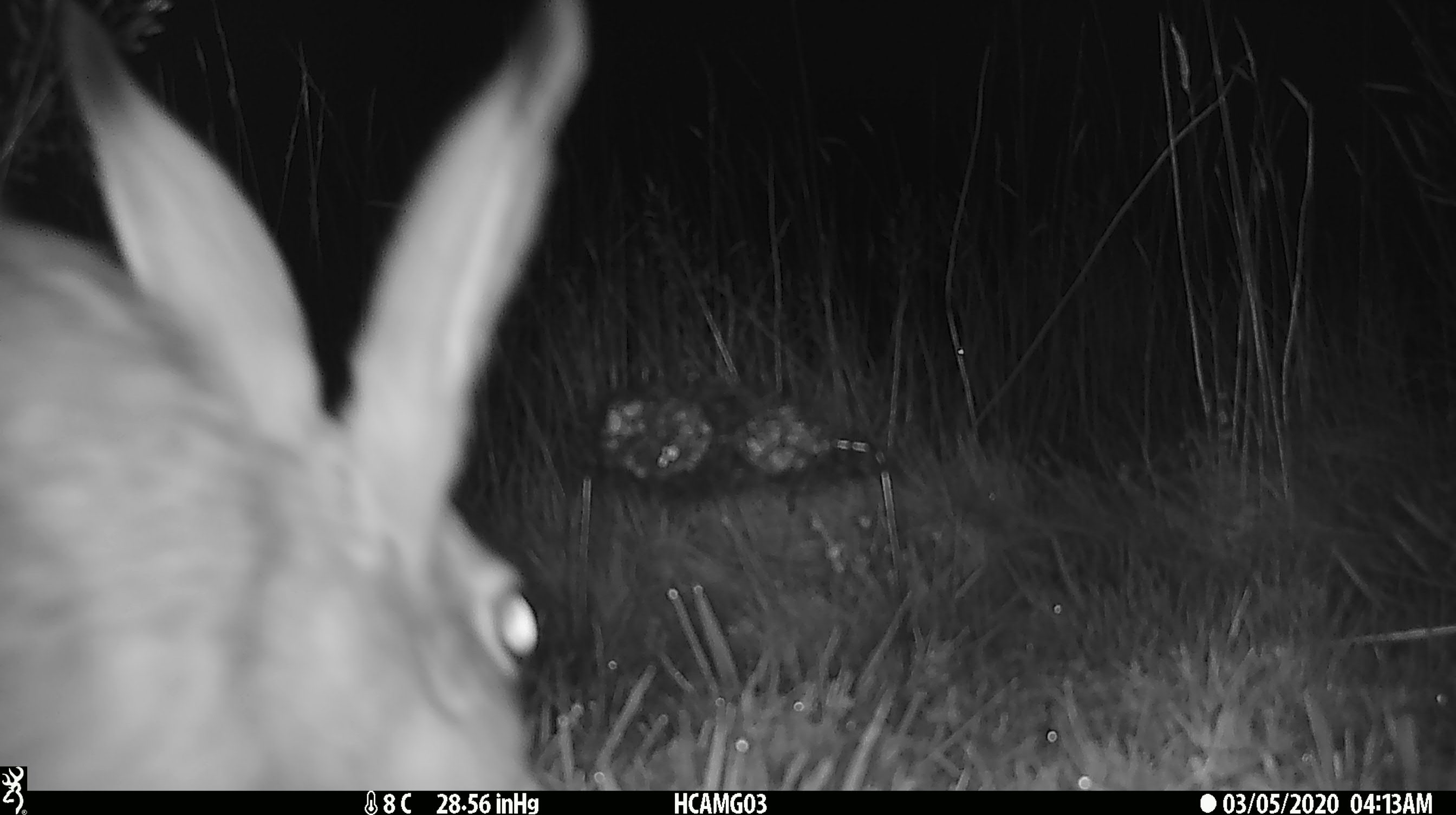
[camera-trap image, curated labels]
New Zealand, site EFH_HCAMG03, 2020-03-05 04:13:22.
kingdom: Animalia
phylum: Chordata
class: Mammalia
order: Lagomorpha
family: Leporidae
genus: Lepus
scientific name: Lepus europaeus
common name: brown hare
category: hare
Hare (brown hare) (Lepus europaeus).